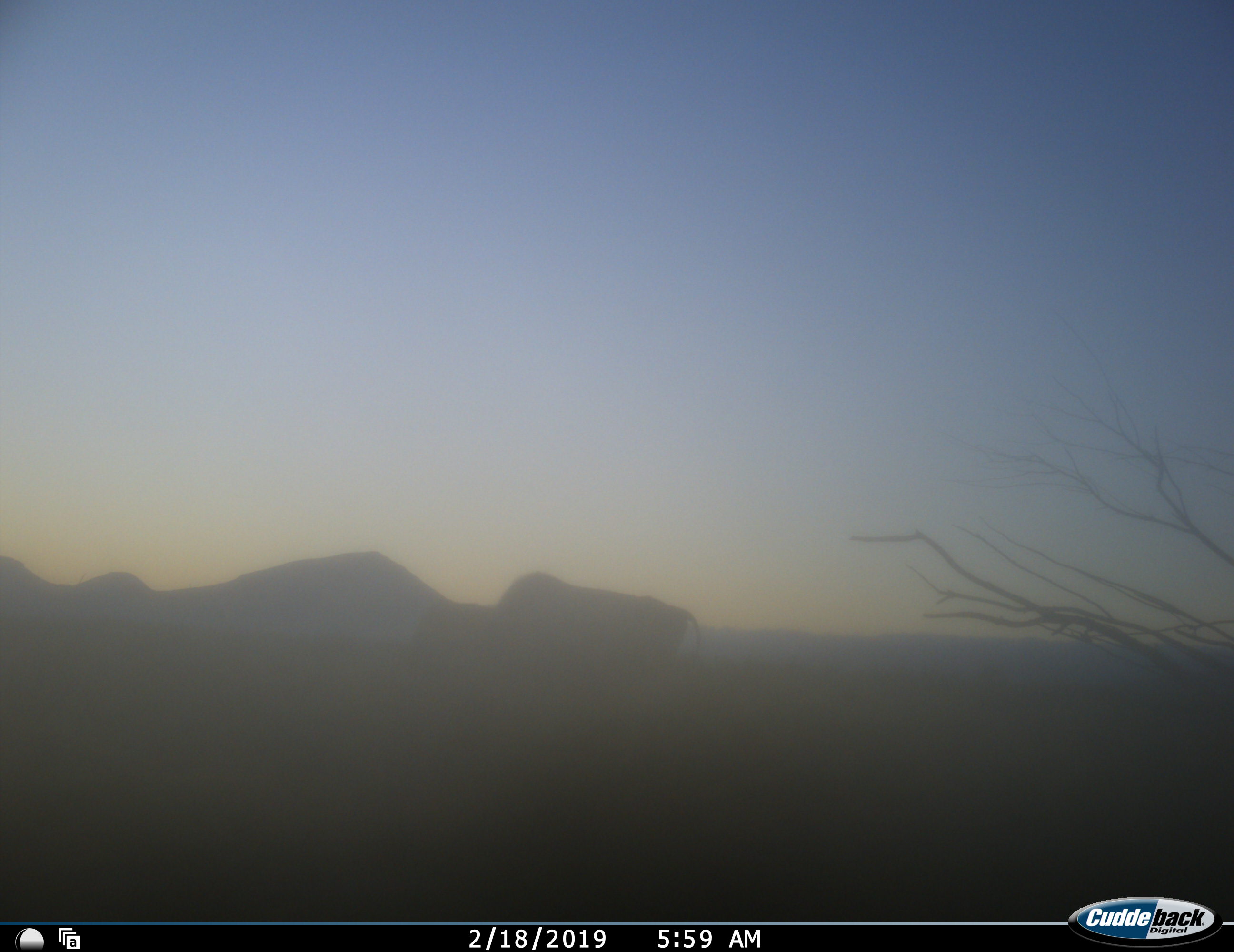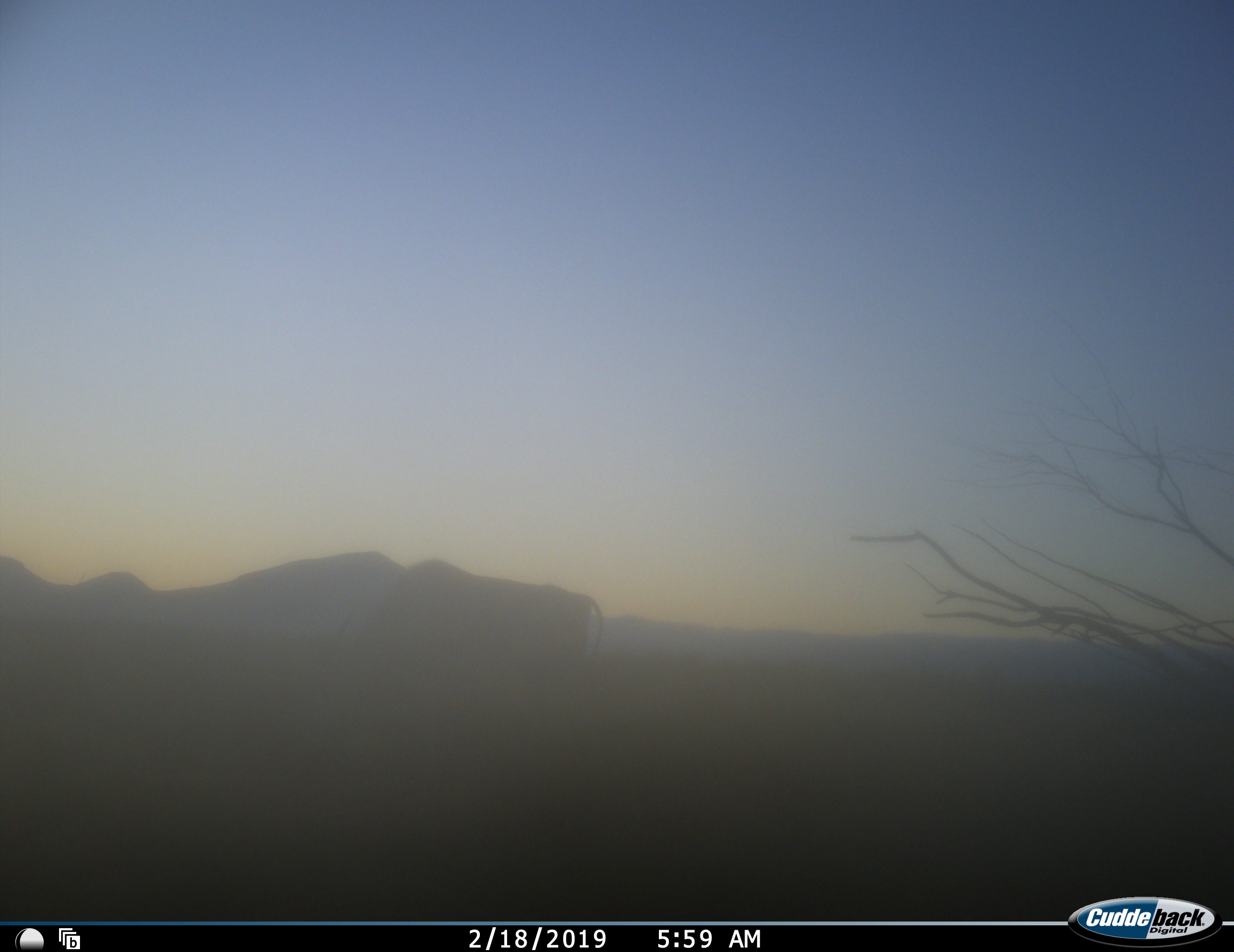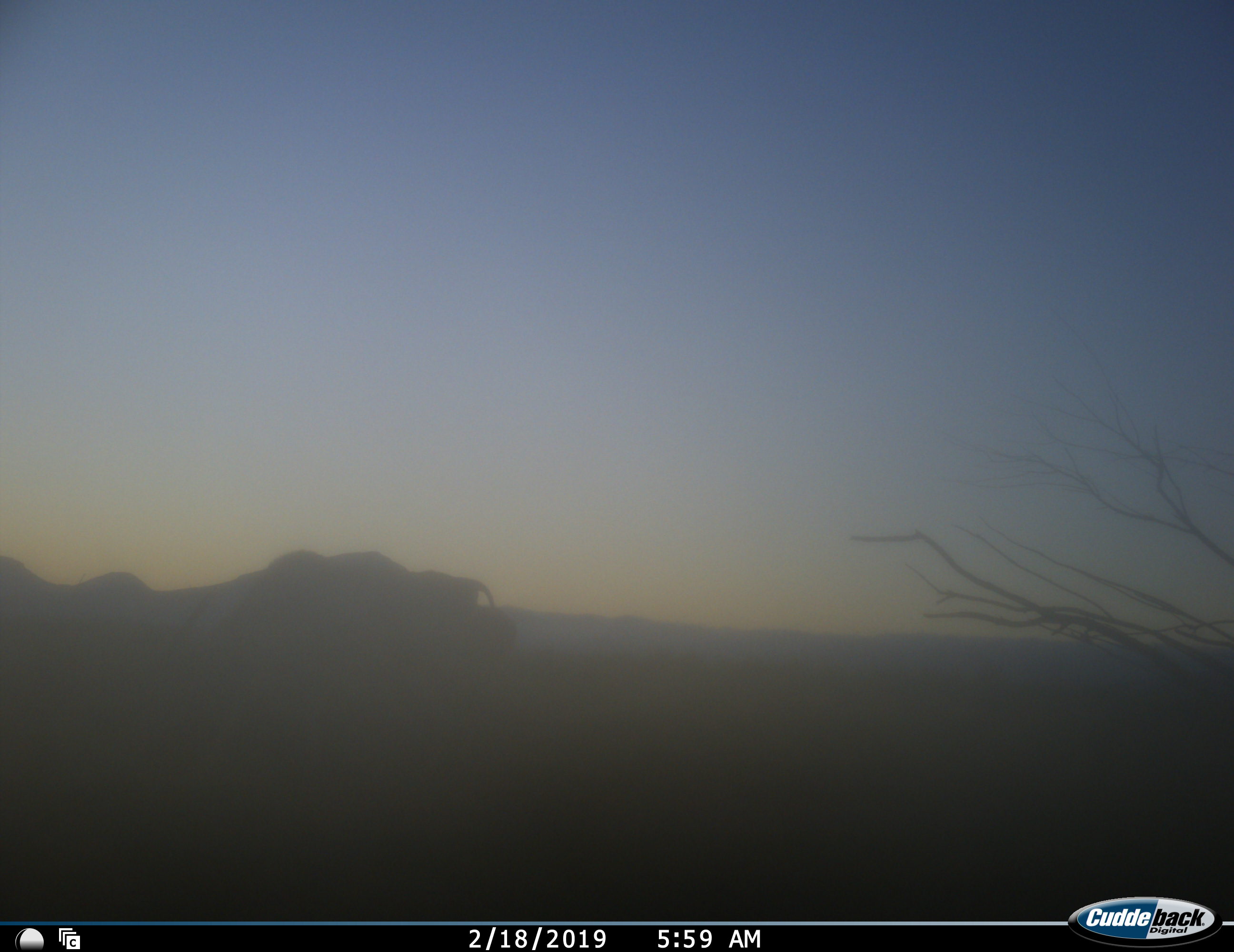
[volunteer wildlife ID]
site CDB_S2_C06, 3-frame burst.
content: unidentified animal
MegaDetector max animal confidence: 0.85